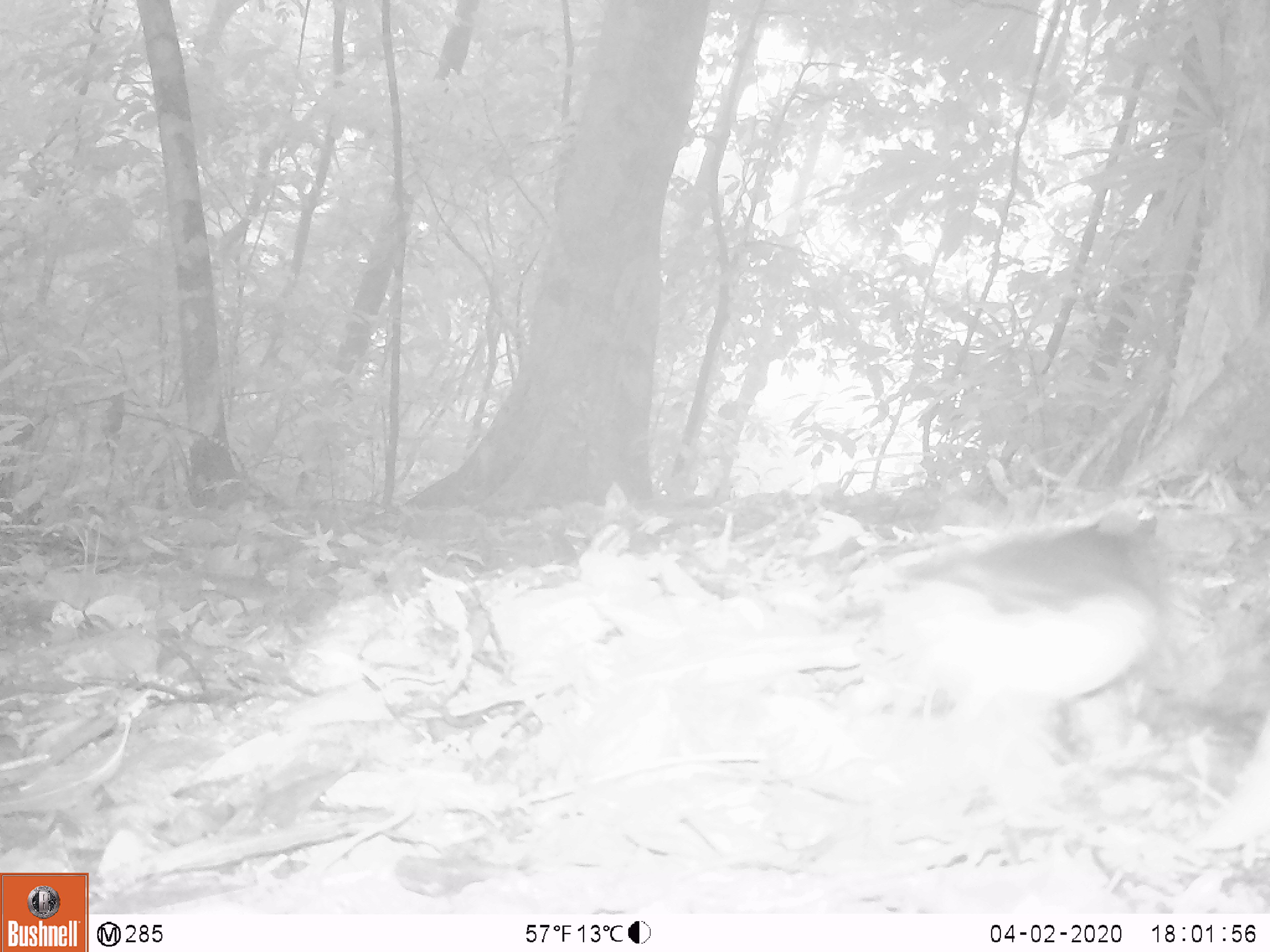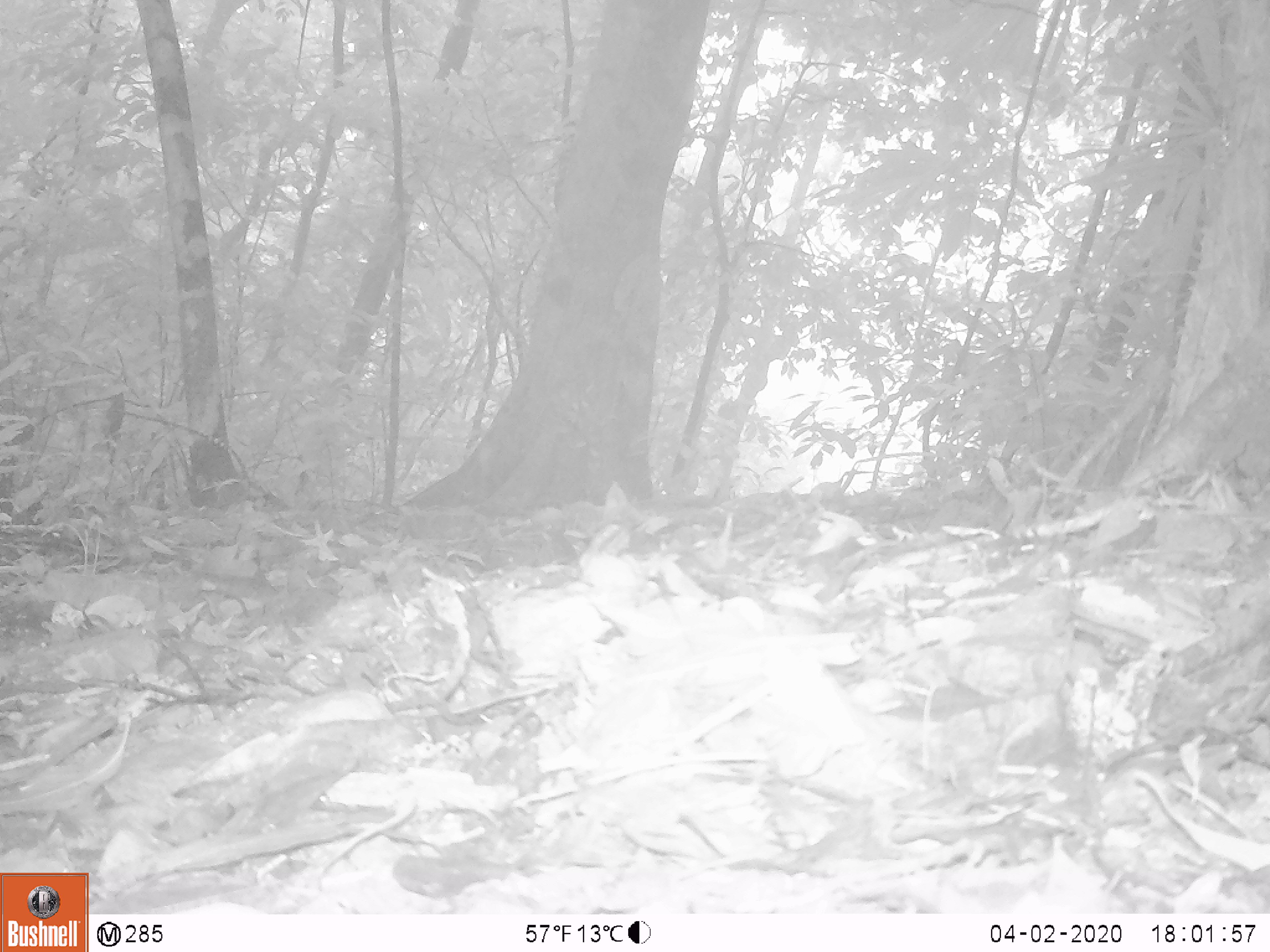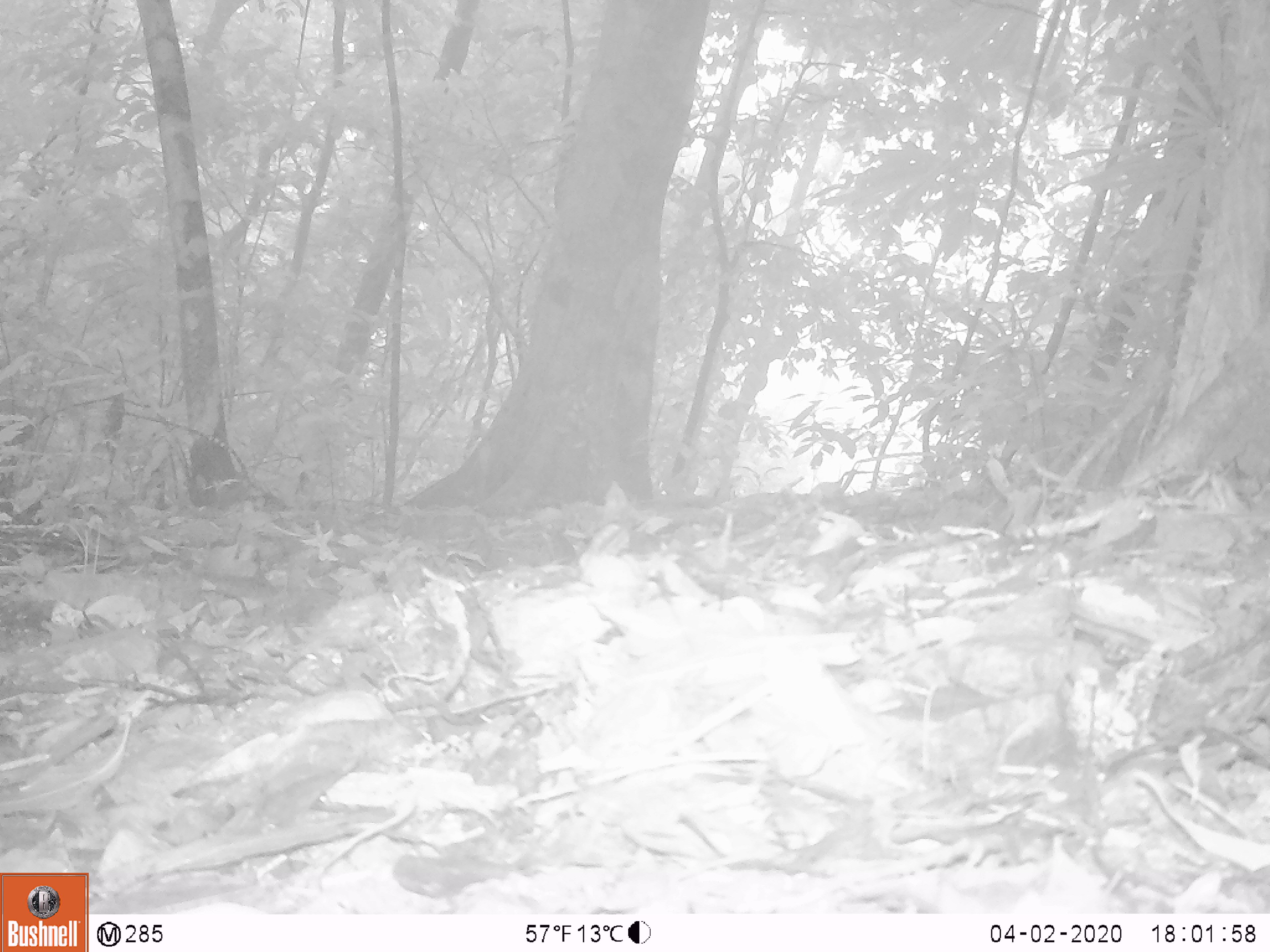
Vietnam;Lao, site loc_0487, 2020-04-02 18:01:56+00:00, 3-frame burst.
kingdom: Animalia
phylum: Chordata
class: Aves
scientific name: Aves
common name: bird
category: unidentified bird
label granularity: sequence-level